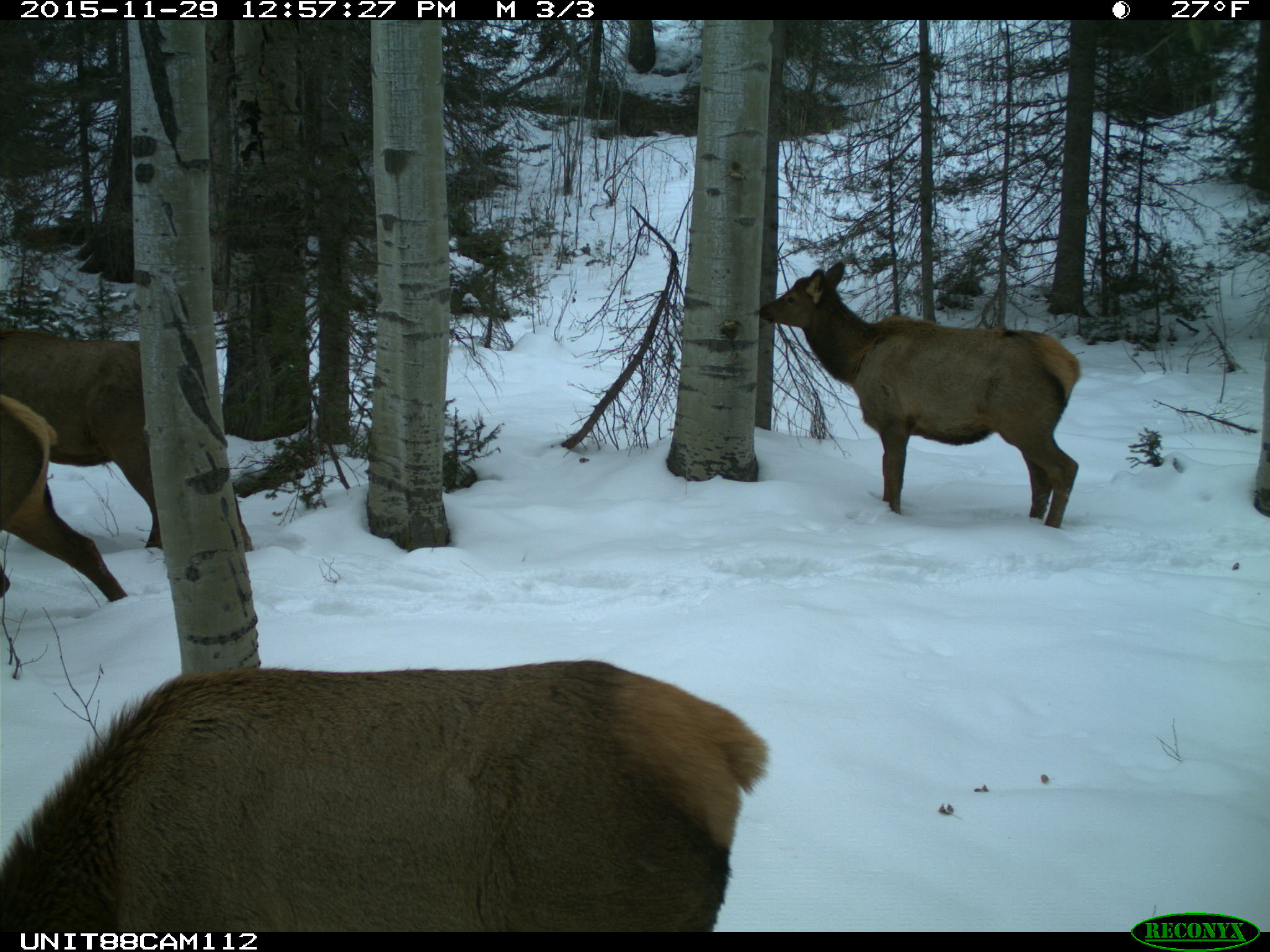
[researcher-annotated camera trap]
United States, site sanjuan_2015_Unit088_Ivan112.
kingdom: Animalia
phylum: Chordata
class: Mammalia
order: Artiodactyla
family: Cervidae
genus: Cervus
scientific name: Cervus elaphus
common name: red deer